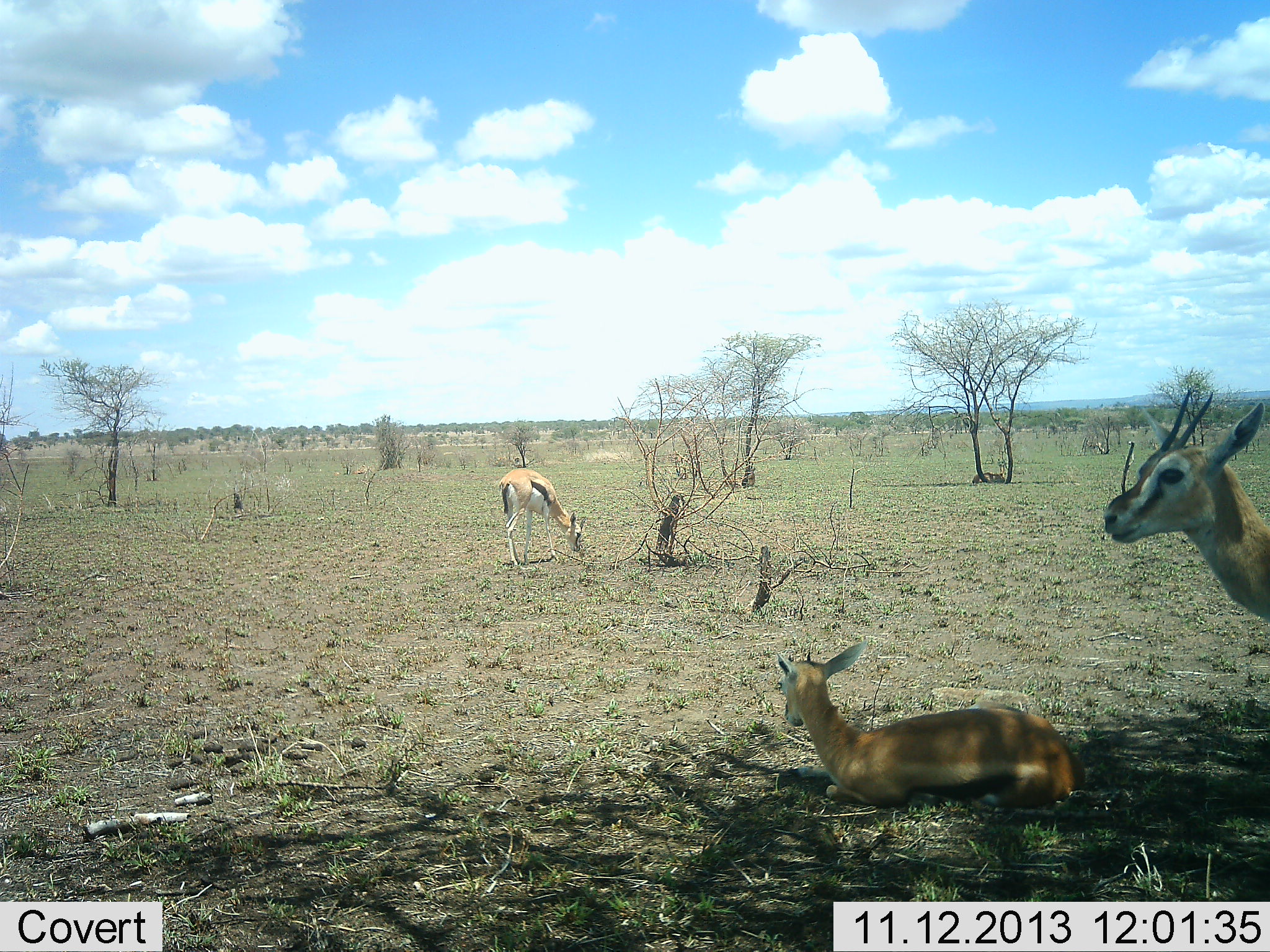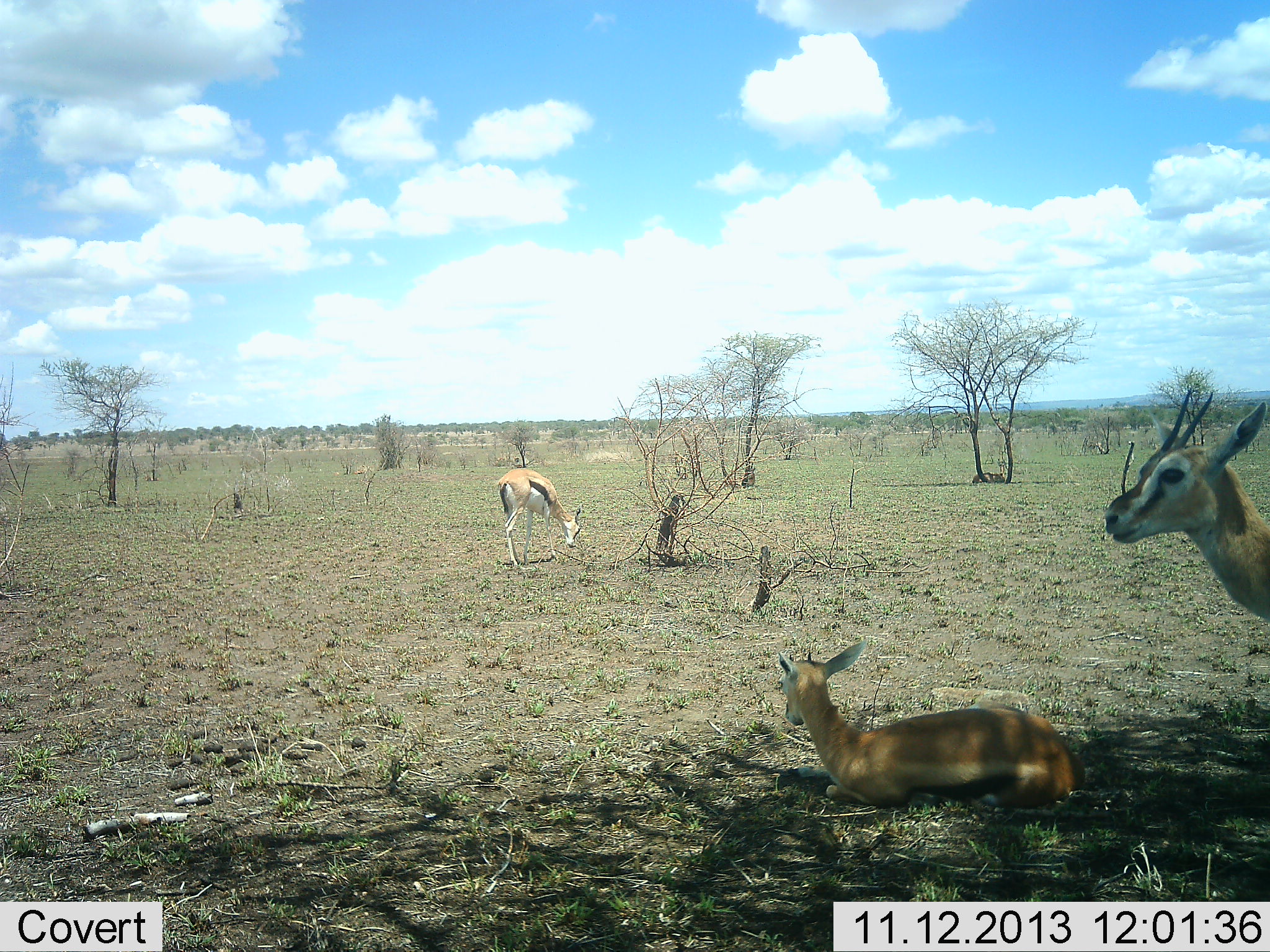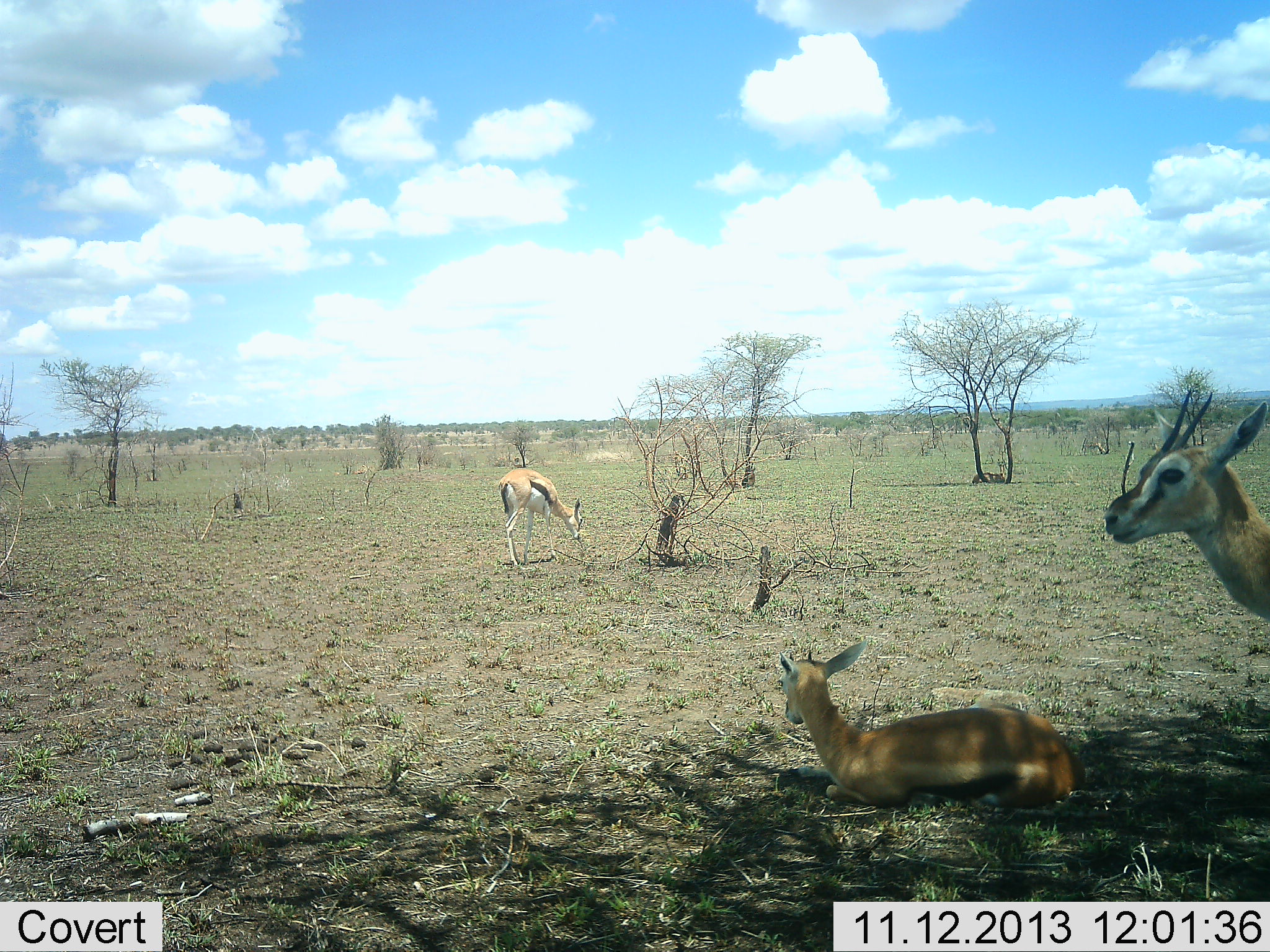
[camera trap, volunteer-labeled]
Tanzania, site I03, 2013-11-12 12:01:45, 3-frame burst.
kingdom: Animalia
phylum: Chordata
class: Mammalia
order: Artiodactyla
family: Bovidae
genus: Eudorcas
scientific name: Eudorcas thomsonii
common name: thomson's gazelle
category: gazellethomsons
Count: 3.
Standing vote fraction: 90%.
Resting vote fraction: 100%.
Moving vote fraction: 10%.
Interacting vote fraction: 0%.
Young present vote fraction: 0%.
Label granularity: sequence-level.